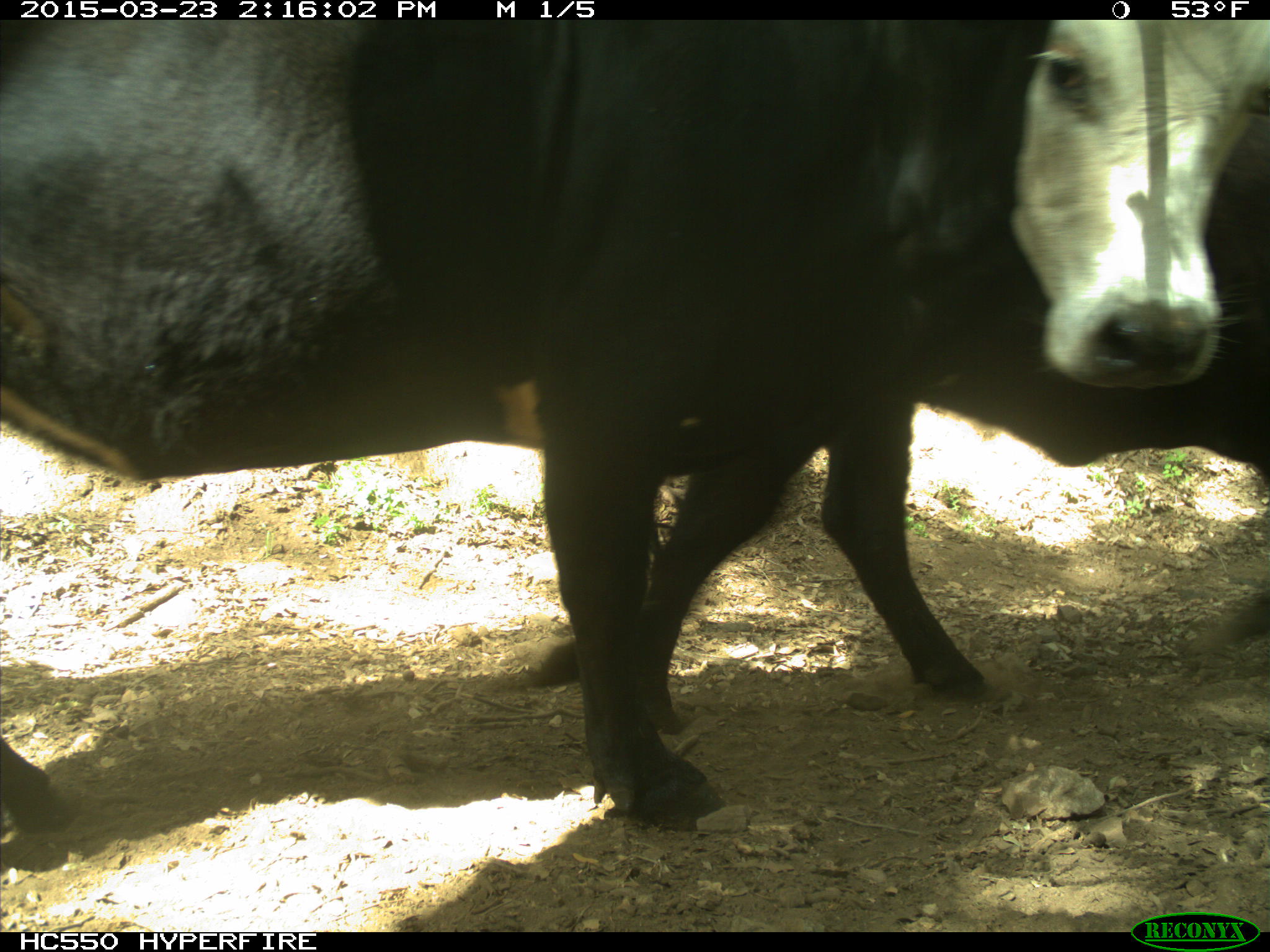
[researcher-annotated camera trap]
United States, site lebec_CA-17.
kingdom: Animalia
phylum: Chordata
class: Mammalia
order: Artiodactyla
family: Bovidae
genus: Bos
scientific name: Bos taurus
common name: domestic cow